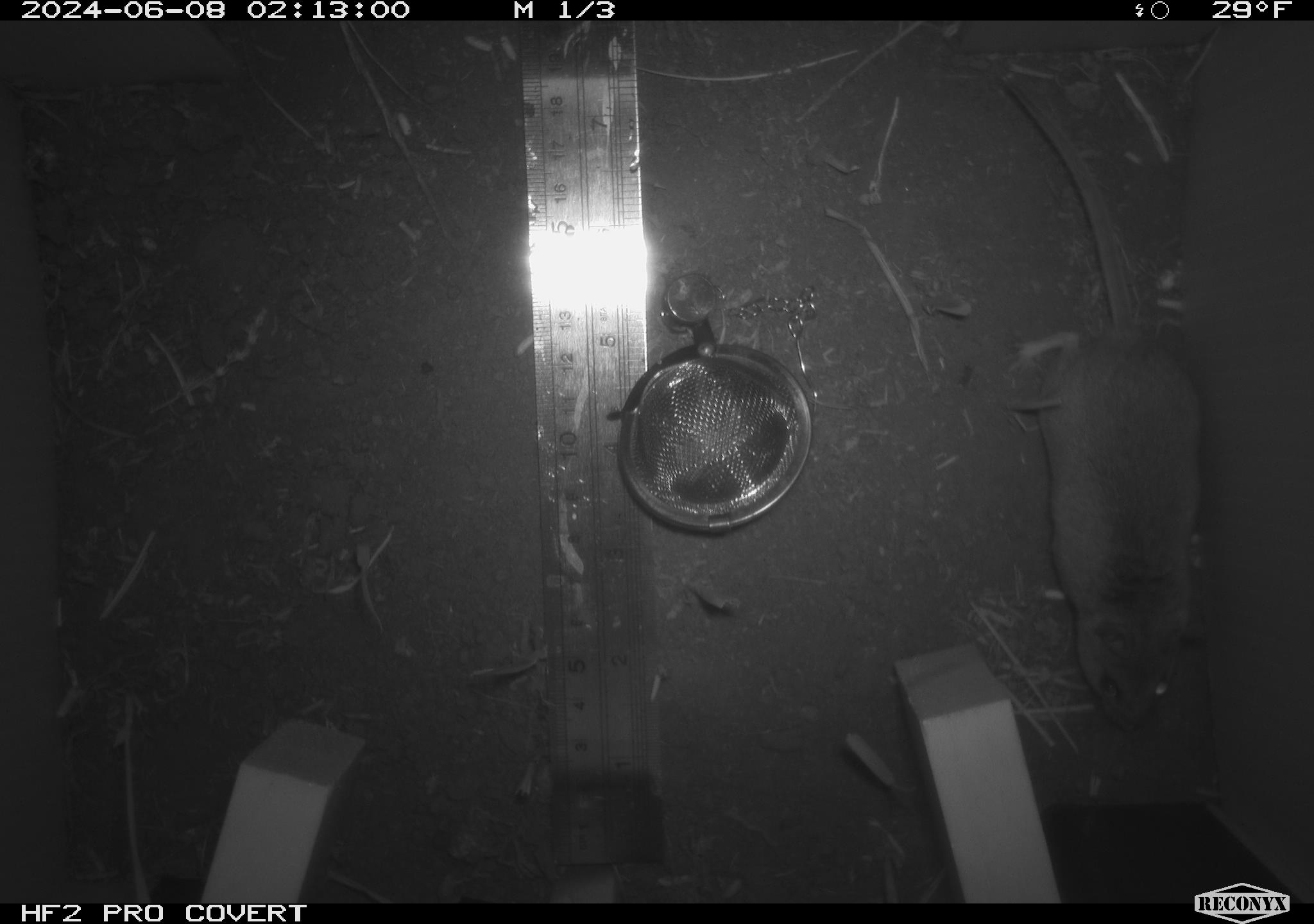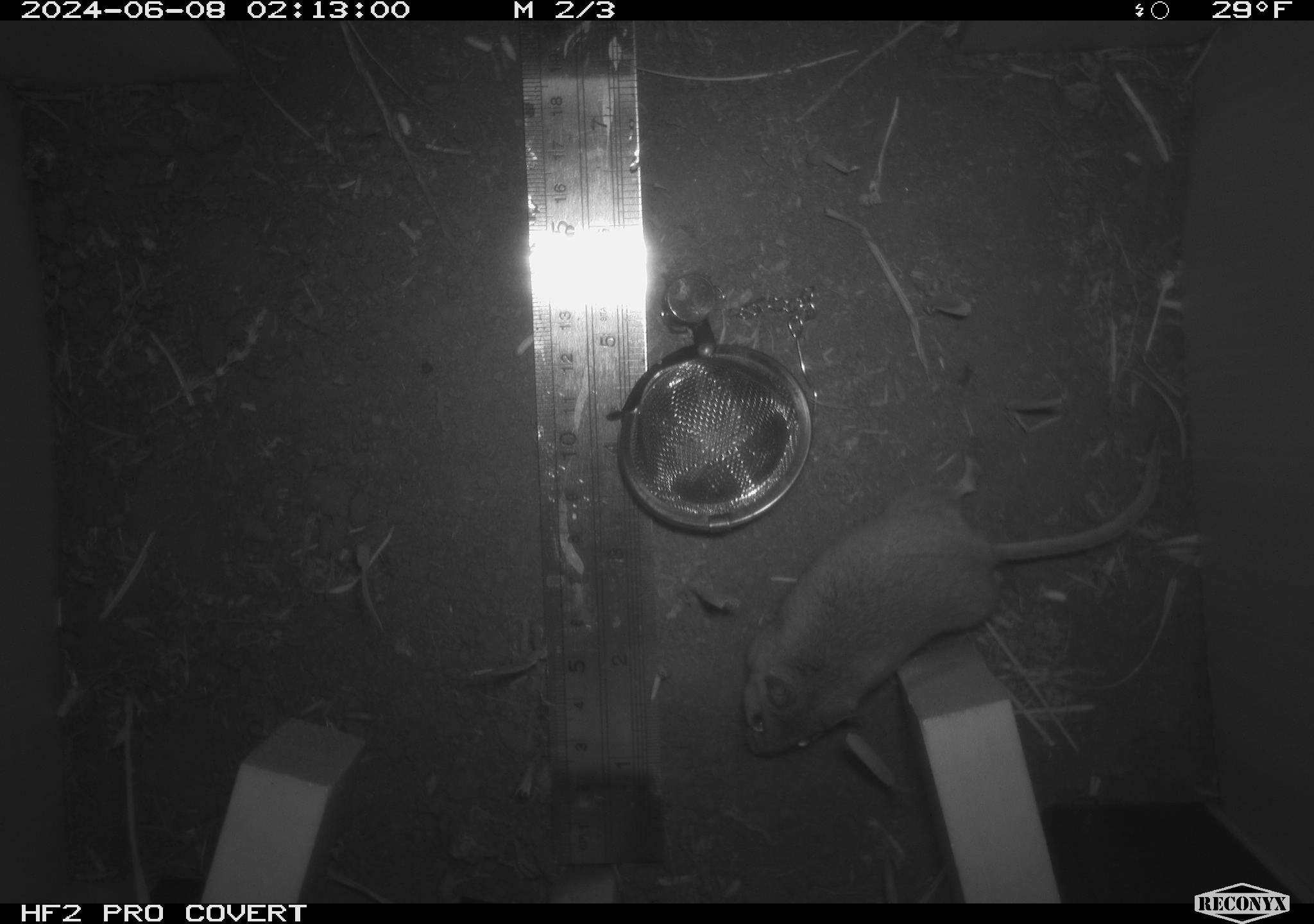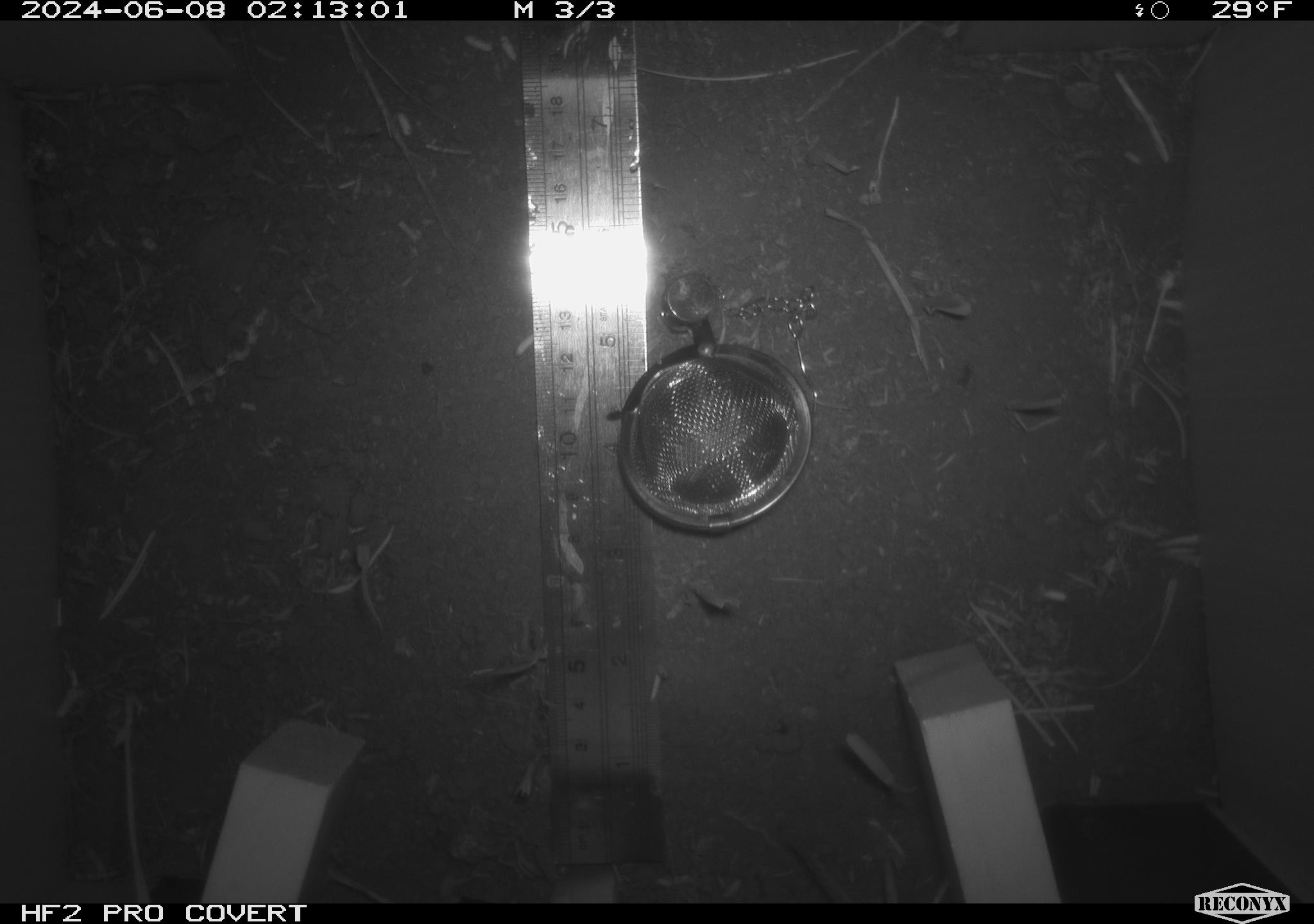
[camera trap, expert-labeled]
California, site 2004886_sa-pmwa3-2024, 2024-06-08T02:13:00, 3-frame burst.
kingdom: Animalia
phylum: Chordata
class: Mammalia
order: Rodentia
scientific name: Rodentia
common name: mouse species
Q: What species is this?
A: Mouse species (Rodentia).